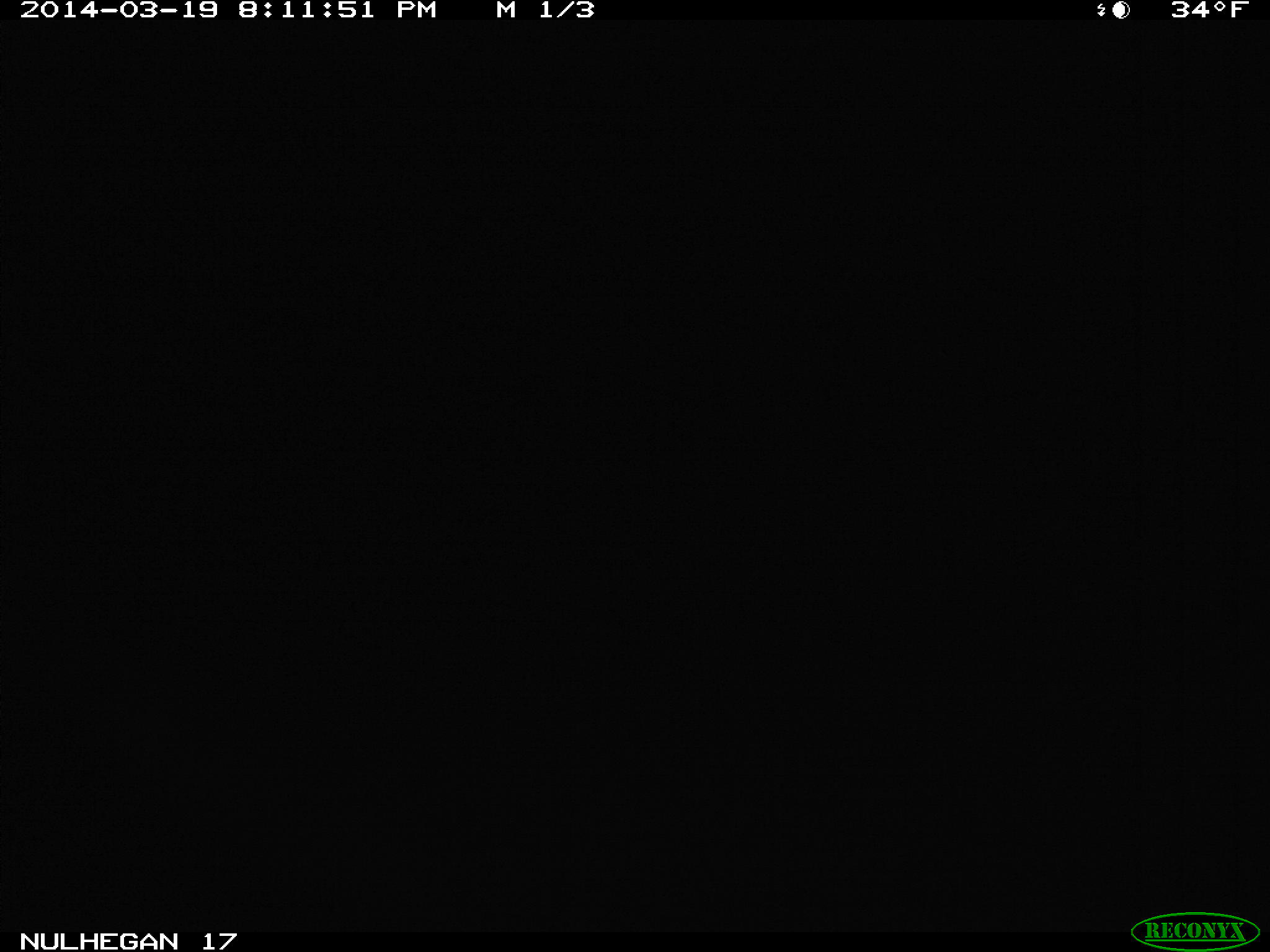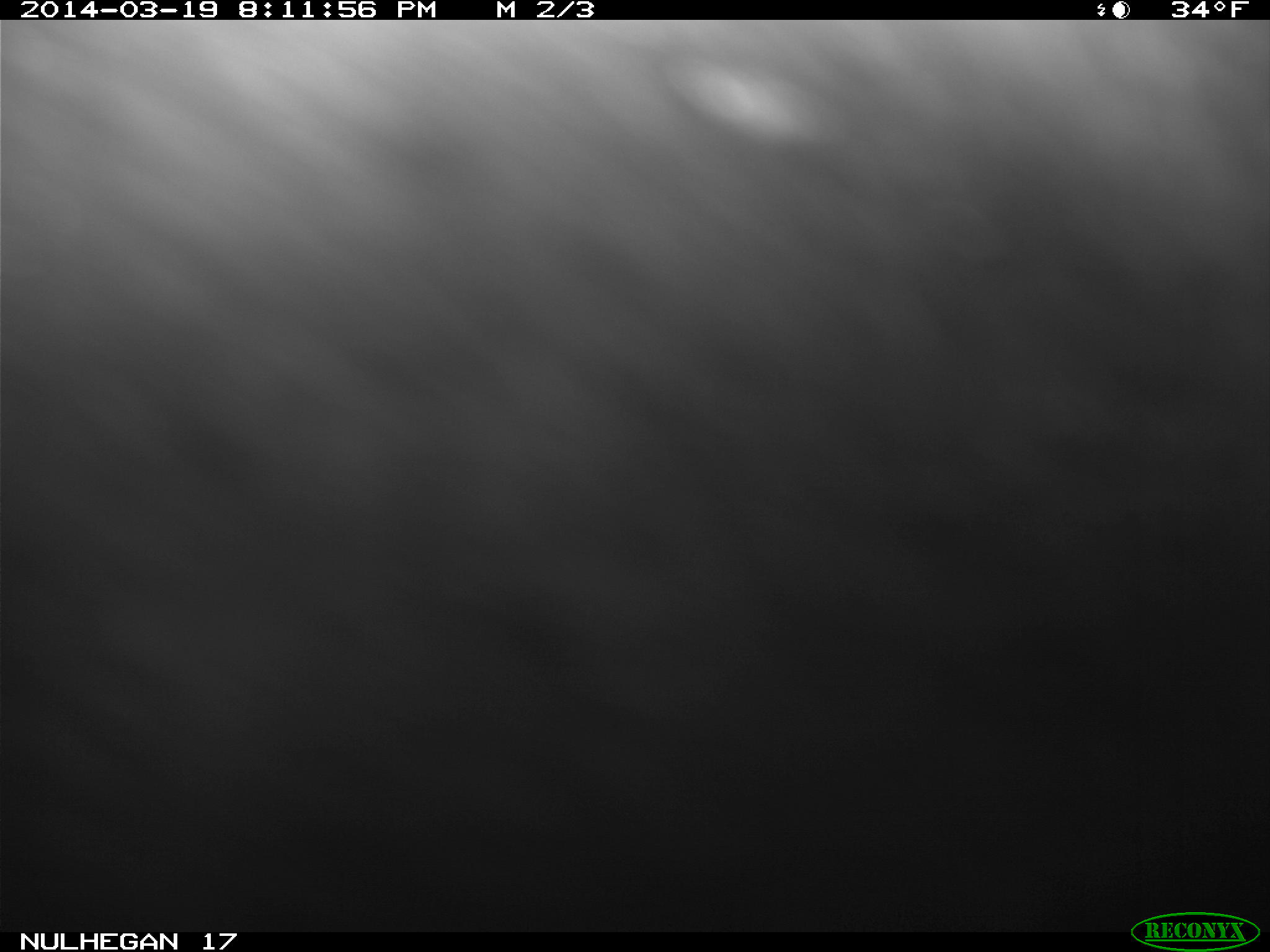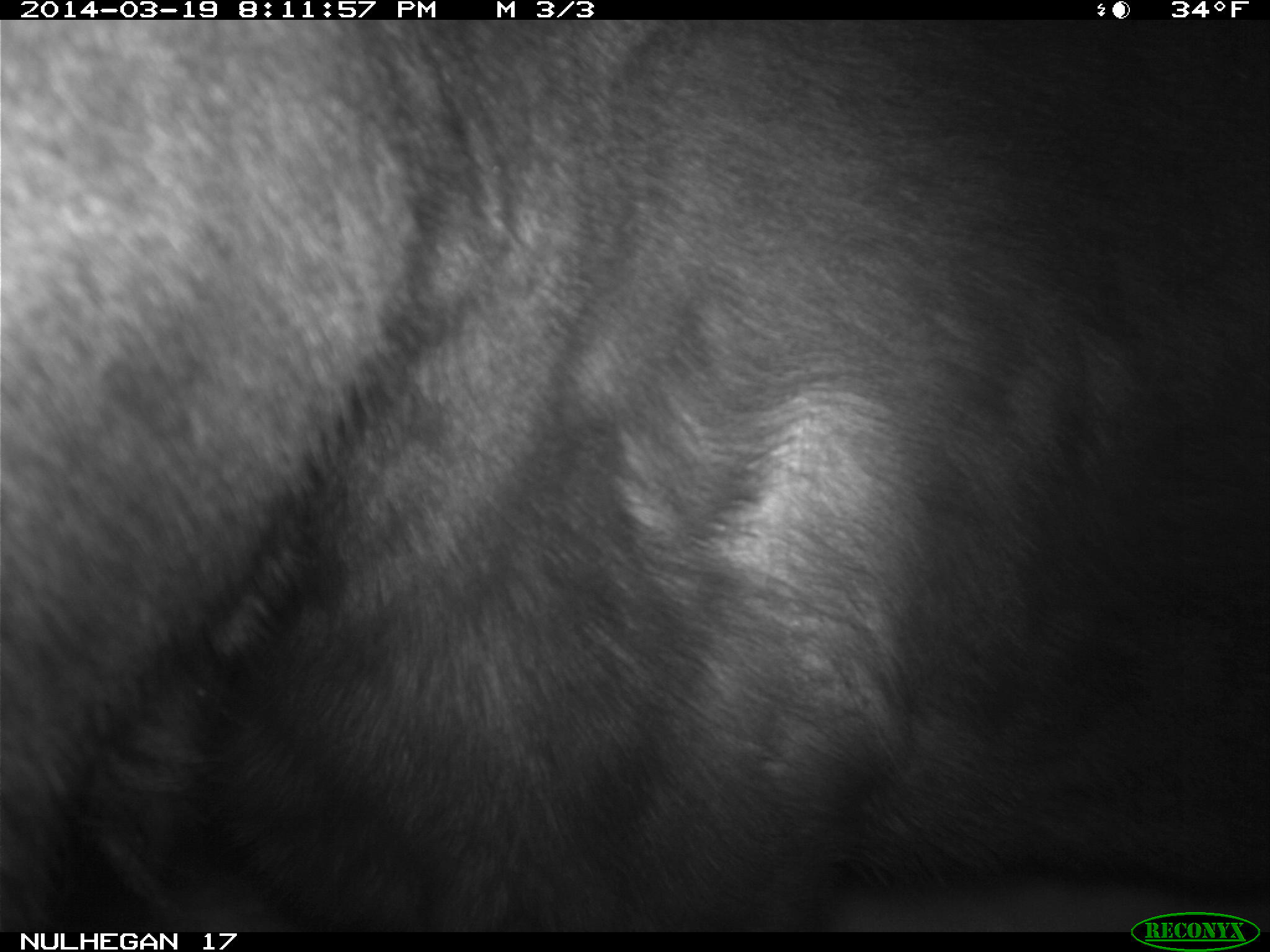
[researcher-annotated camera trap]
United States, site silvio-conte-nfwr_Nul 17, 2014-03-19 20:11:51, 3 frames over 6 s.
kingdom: Animalia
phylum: Chordata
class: Mammalia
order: Artiodactyla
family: Cervidae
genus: Alces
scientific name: Alces alces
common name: moose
Moose (Alces alces).